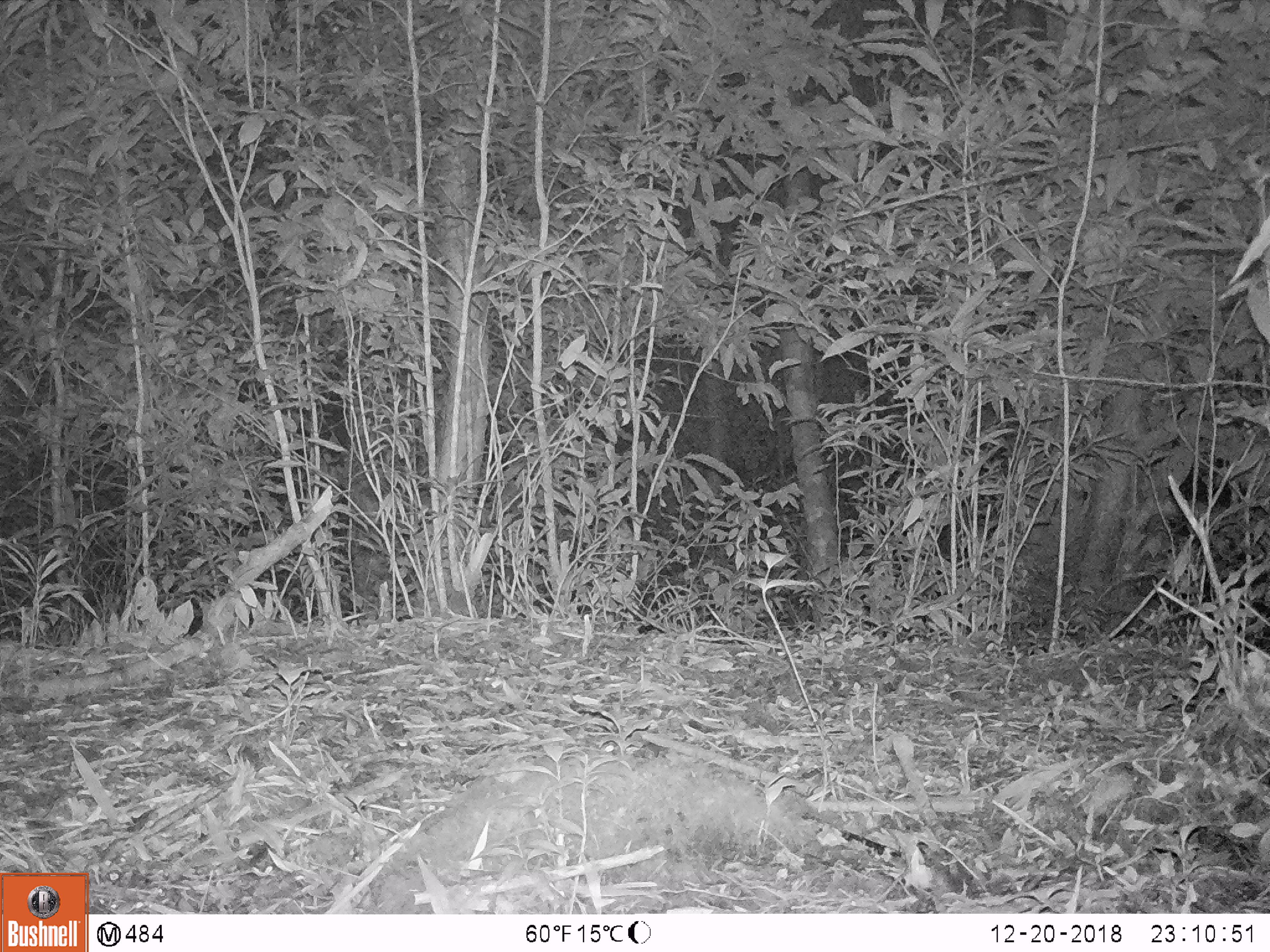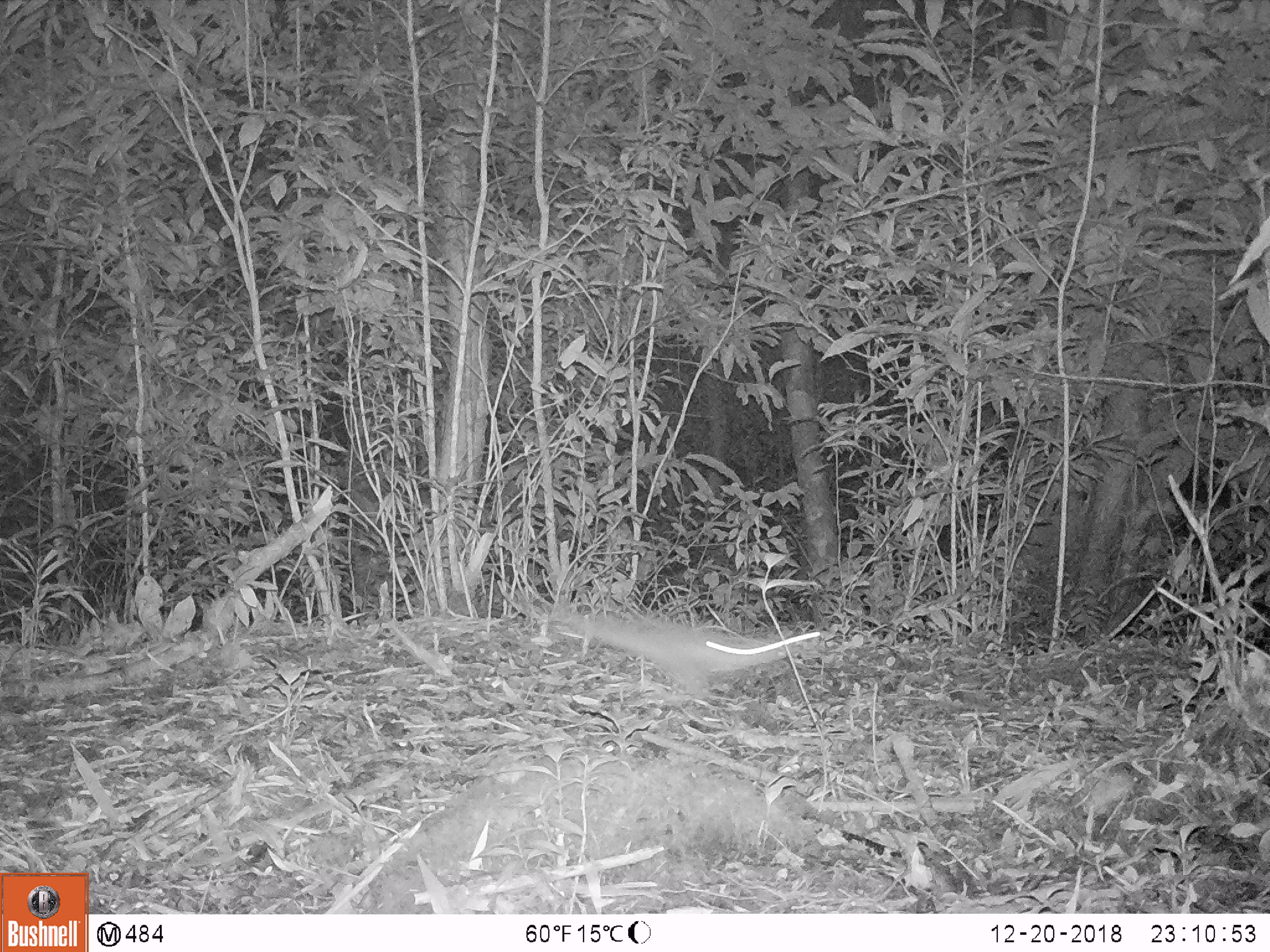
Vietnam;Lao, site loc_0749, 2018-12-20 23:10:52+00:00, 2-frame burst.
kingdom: Animalia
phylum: Chordata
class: Mammalia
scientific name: Mammalia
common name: mammal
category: unidentified small mammal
Unidentified small mammal (mammal) (Mammalia). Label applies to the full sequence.